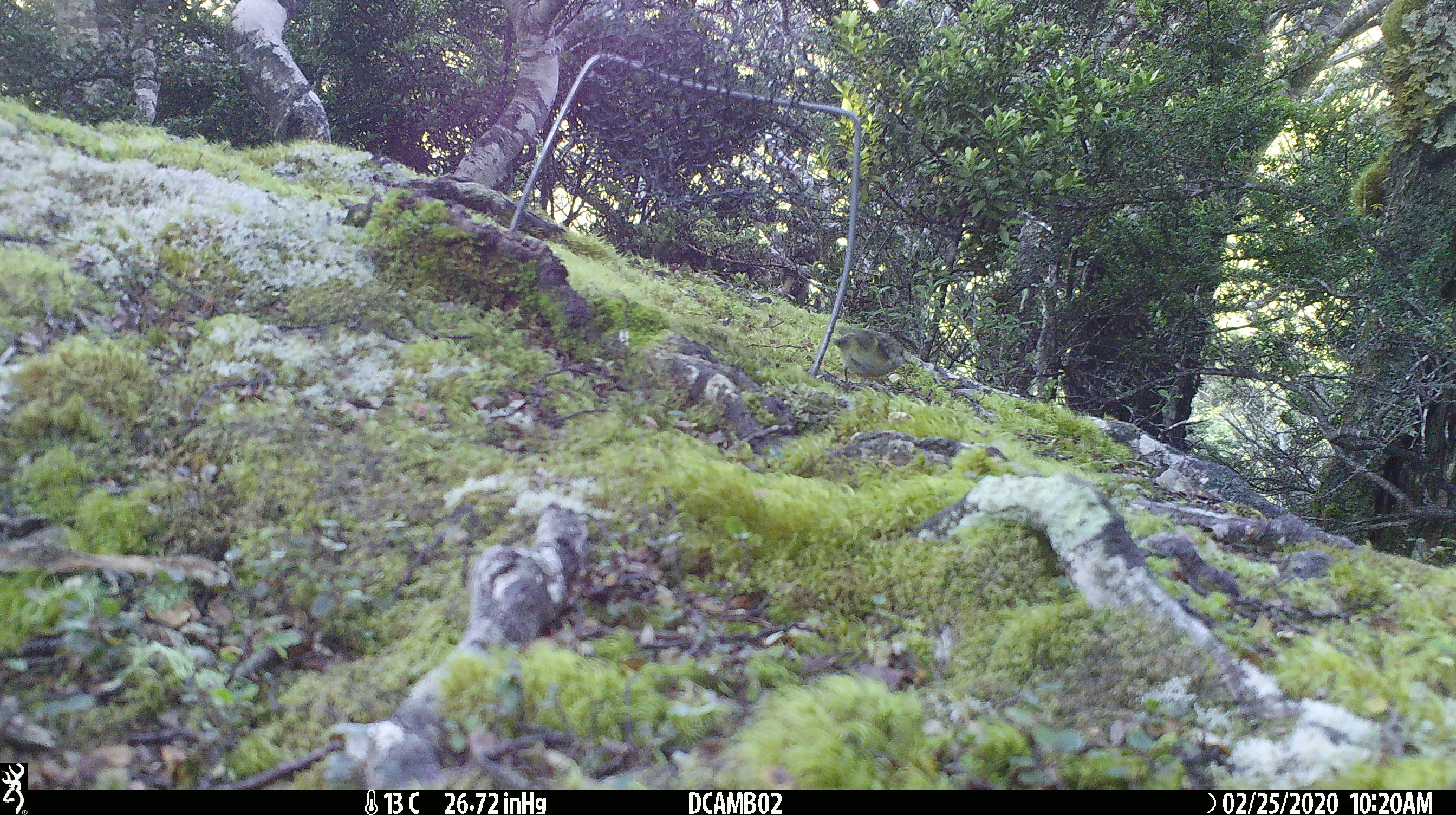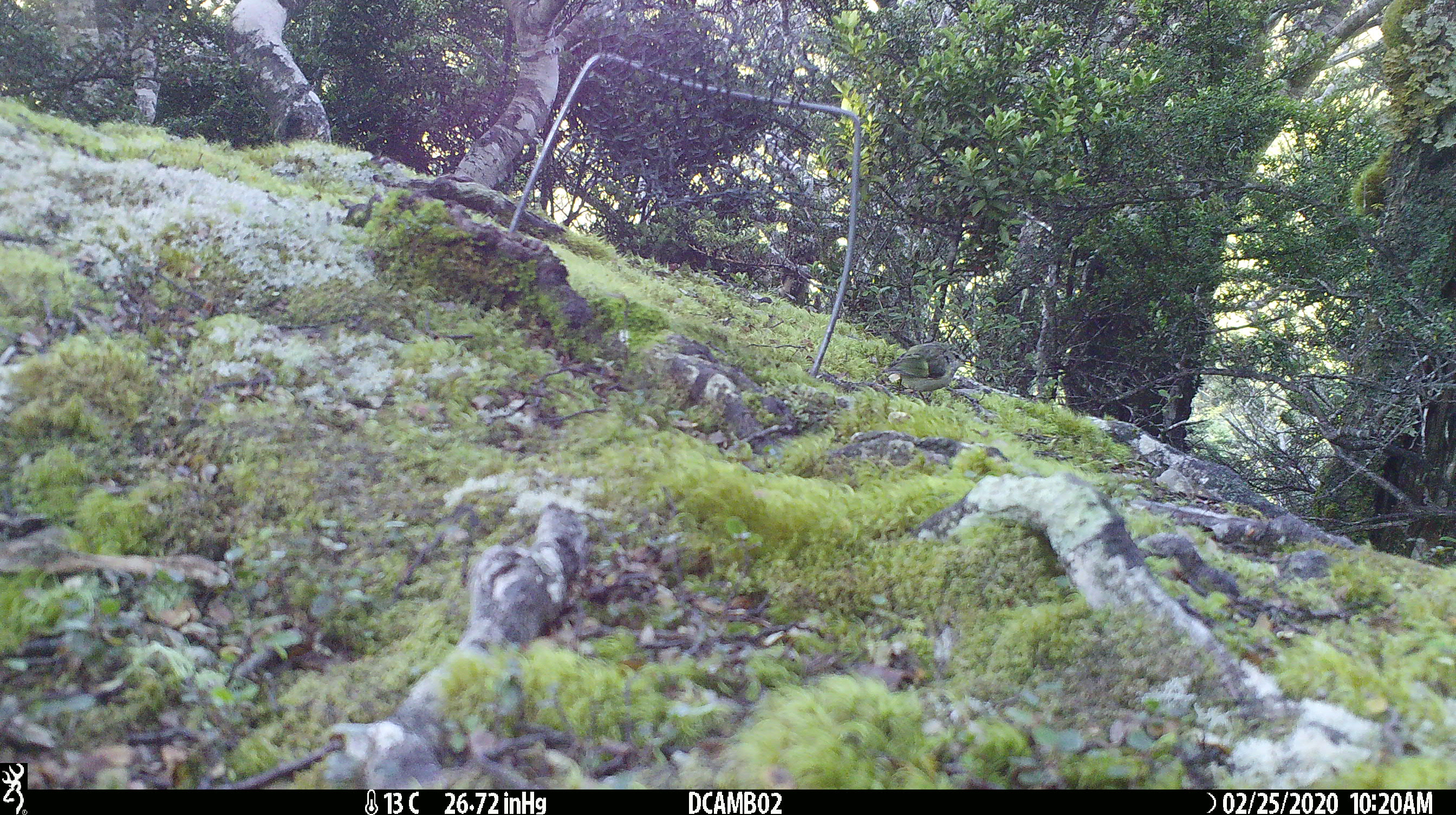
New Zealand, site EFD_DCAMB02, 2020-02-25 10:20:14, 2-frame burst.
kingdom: Animalia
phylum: Chordata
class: Aves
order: Passeriformes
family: Acanthisittidae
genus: Acanthisitta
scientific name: Acanthisitta chloris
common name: rifleman